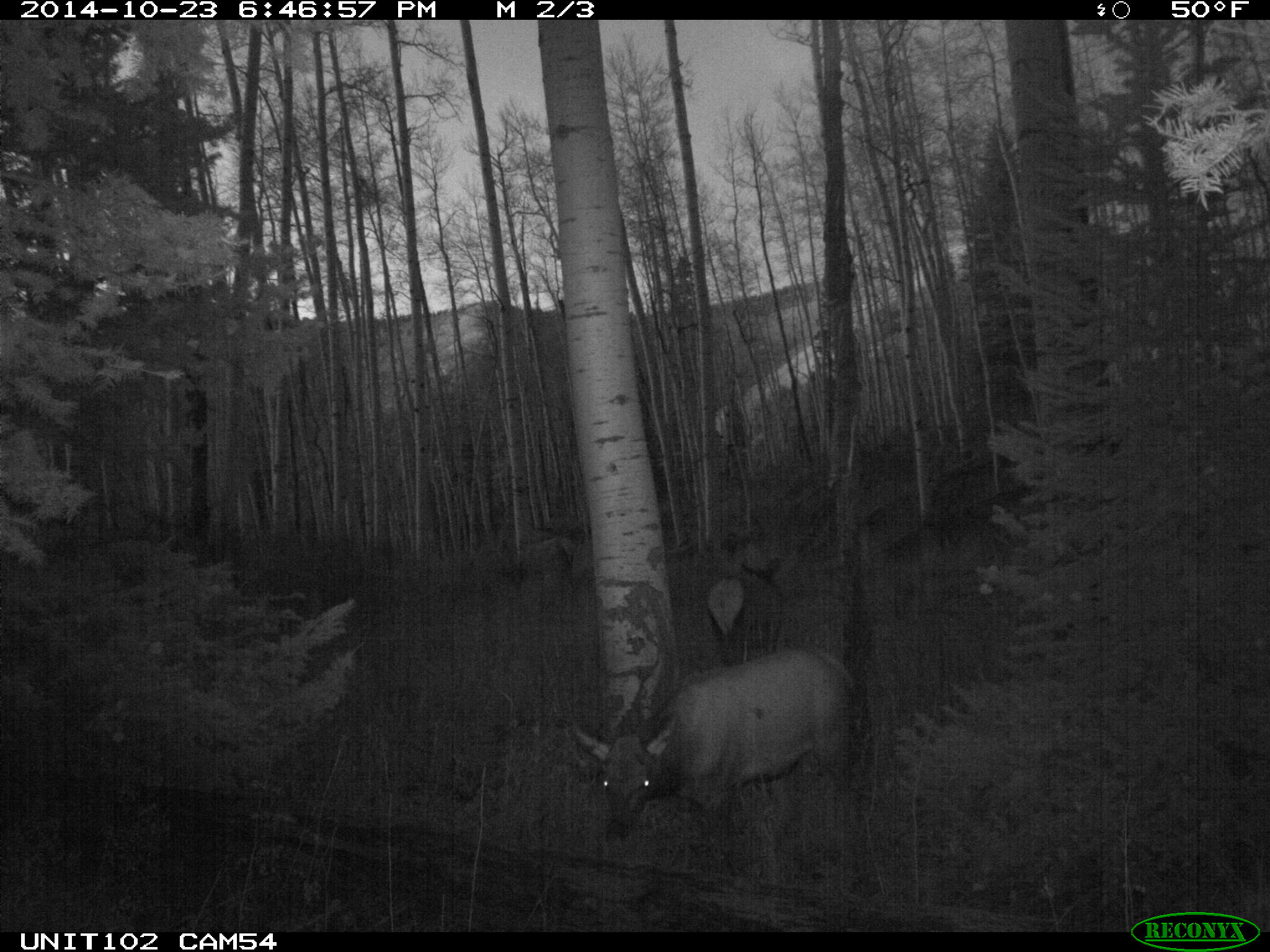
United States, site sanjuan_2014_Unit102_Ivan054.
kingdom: Animalia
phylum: Chordata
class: Mammalia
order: Artiodactyla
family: Cervidae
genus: Cervus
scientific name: Cervus elaphus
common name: red deer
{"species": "Cervus elaphus (red deer)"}